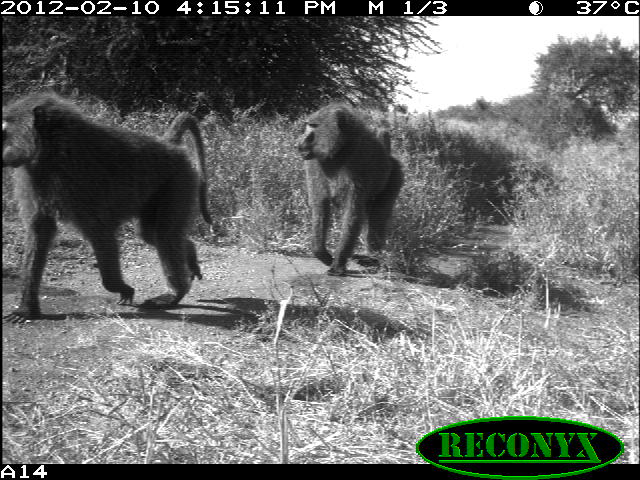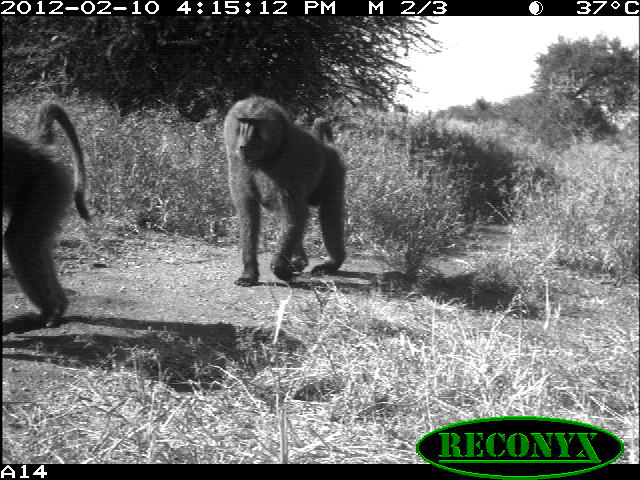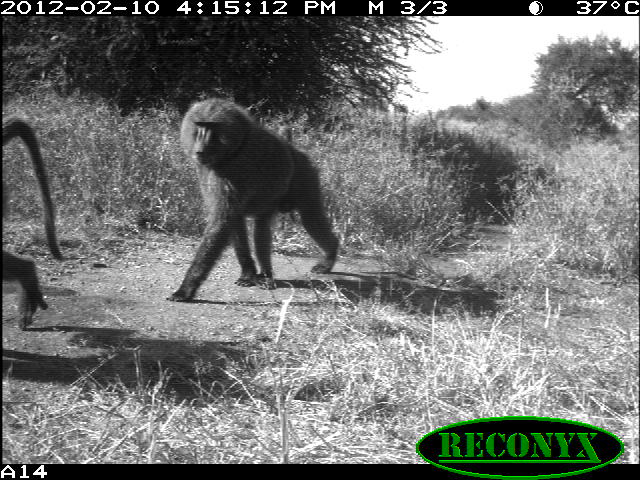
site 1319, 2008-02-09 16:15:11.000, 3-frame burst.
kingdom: Animalia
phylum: Chordata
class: Mammalia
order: Primates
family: Cercopithecidae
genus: Papio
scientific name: Papio anubis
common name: olive baboon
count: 2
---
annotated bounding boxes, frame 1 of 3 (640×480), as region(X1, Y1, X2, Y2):
papio anubis: region(1, 91, 213, 325); region(293, 103, 405, 276)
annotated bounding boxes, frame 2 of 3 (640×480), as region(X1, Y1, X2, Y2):
papio anubis: region(219, 95, 347, 287); region(0, 101, 92, 328)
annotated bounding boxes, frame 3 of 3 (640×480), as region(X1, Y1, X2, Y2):
papio anubis: region(166, 97, 339, 303); region(0, 118, 65, 331)